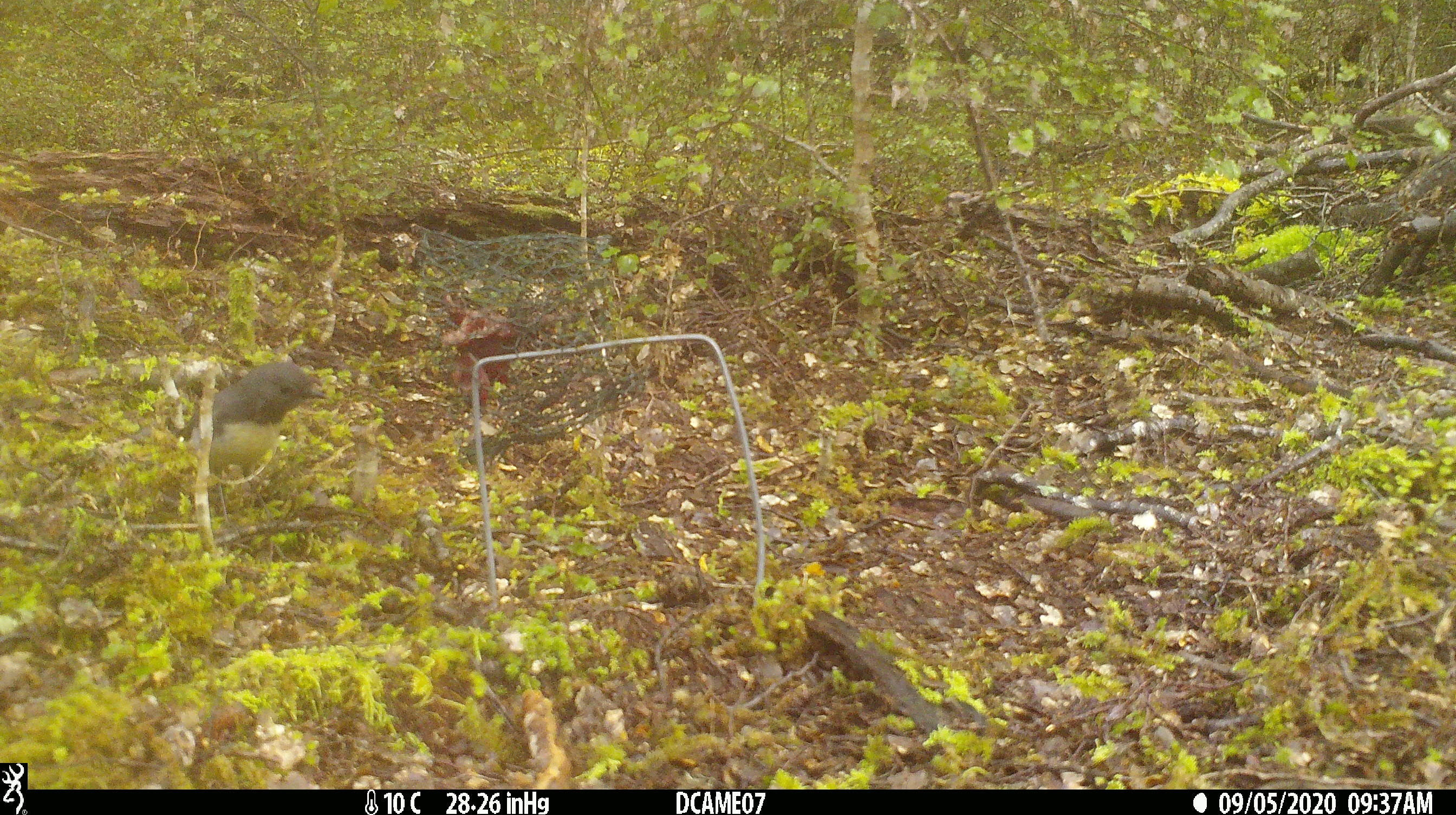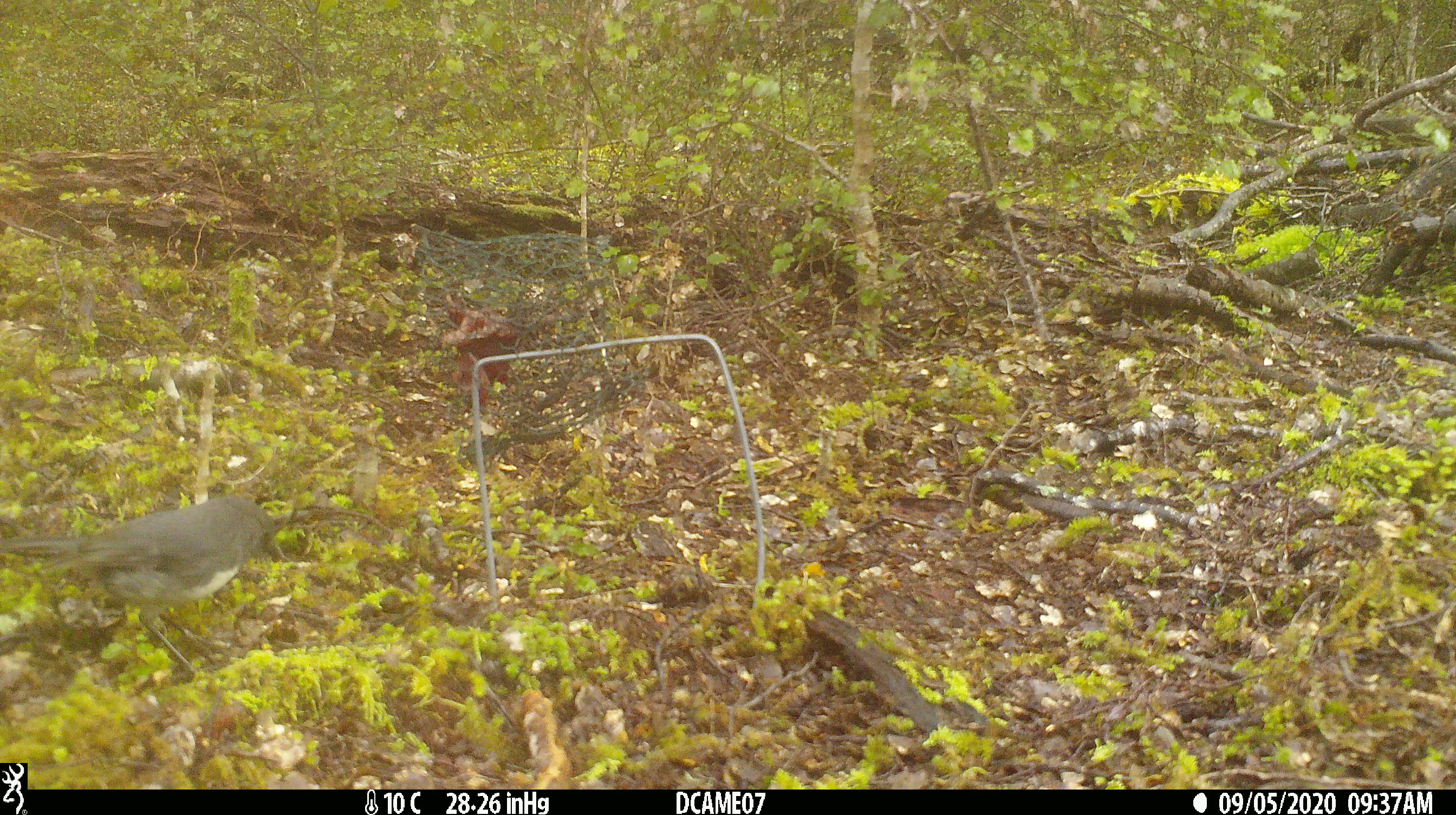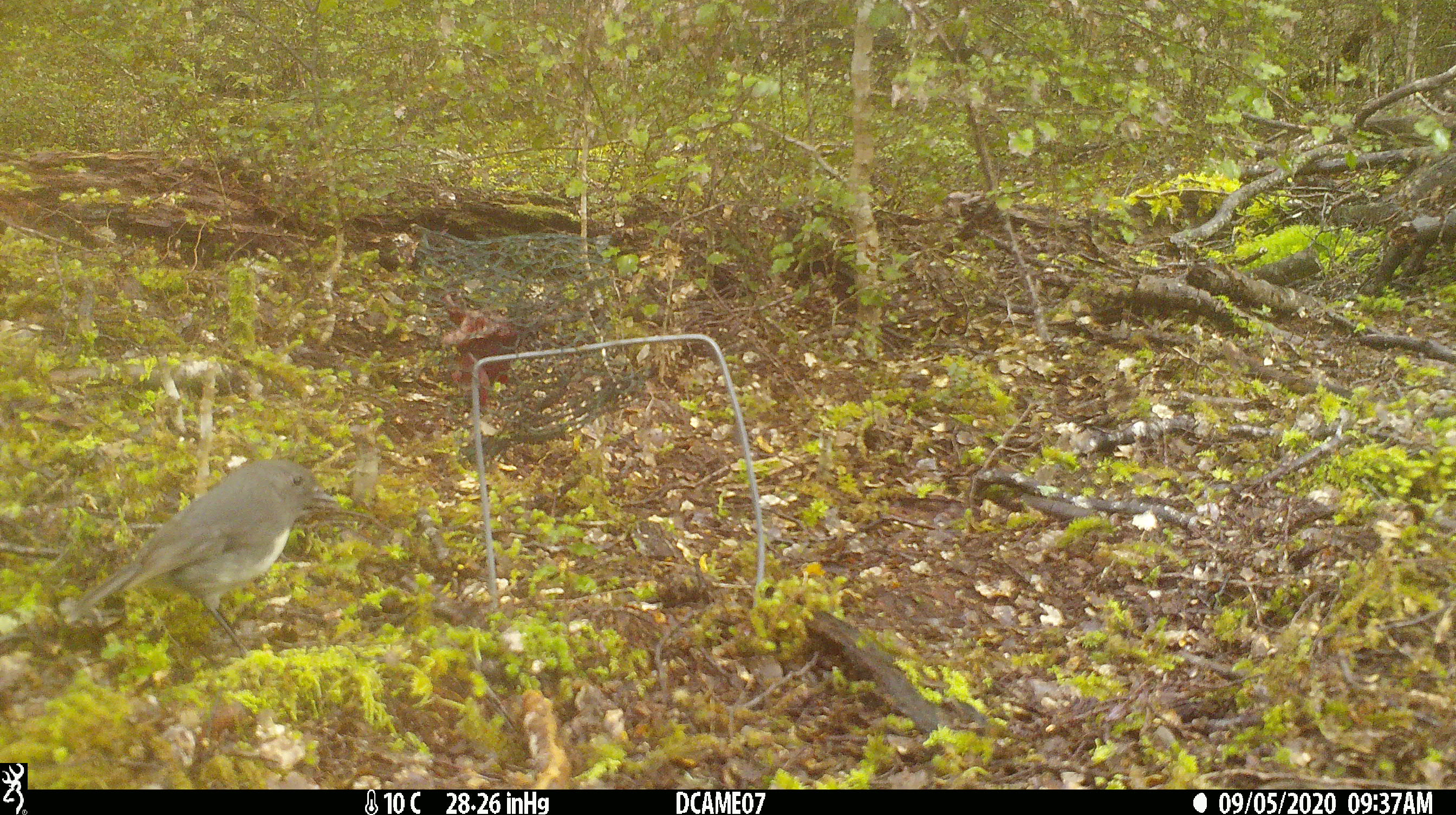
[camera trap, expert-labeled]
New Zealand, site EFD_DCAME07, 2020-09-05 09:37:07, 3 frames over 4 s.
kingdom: Animalia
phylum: Chordata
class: Aves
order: Passeriformes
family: Petroicidae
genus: Petroica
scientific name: Petroica australis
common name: new zealand robin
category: robin